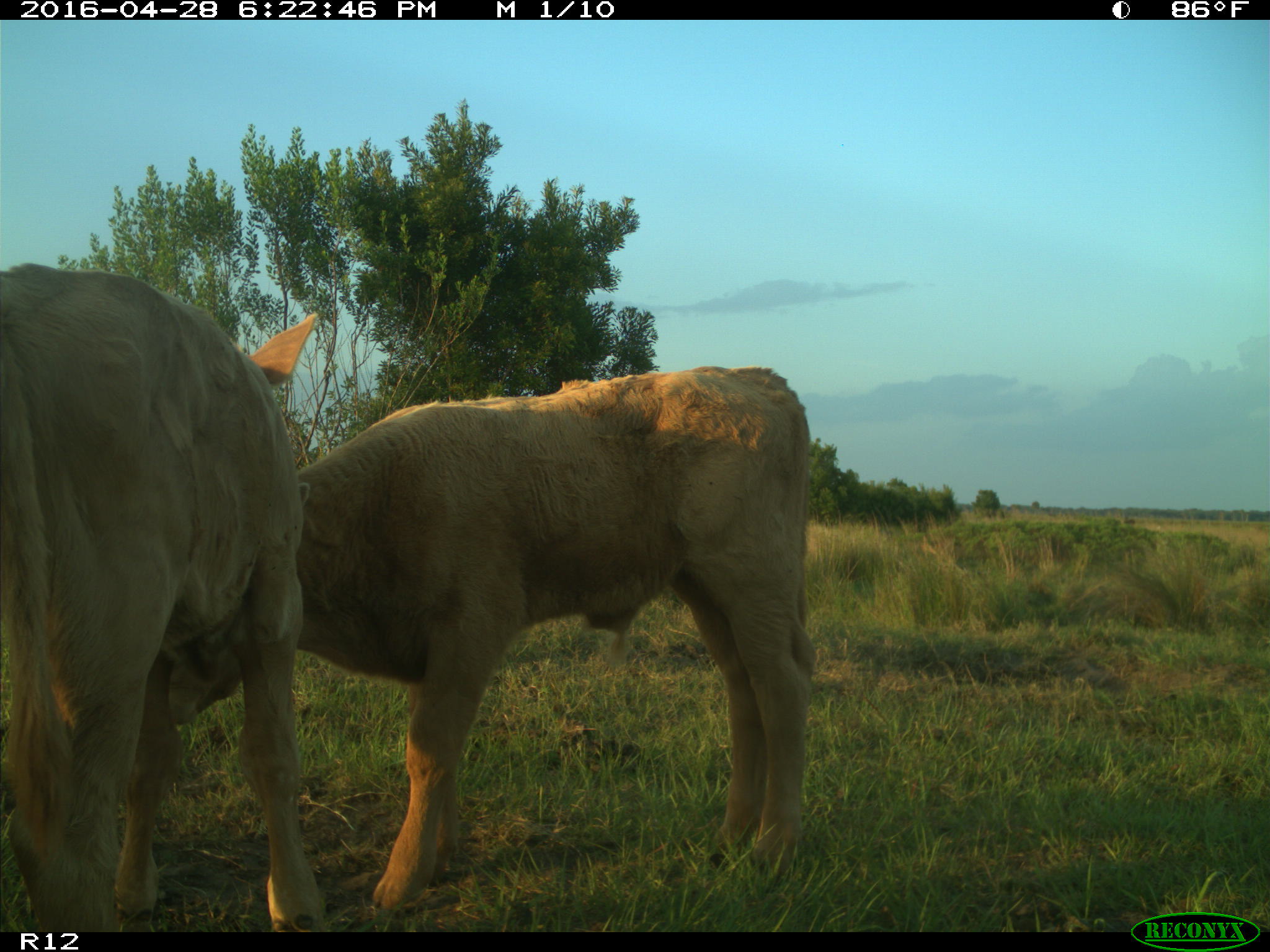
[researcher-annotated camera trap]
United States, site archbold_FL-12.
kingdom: Animalia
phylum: Chordata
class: Mammalia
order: Artiodactyla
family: Bovidae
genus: Bos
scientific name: Bos taurus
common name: domestic cow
Bos taurus (domestic cow).